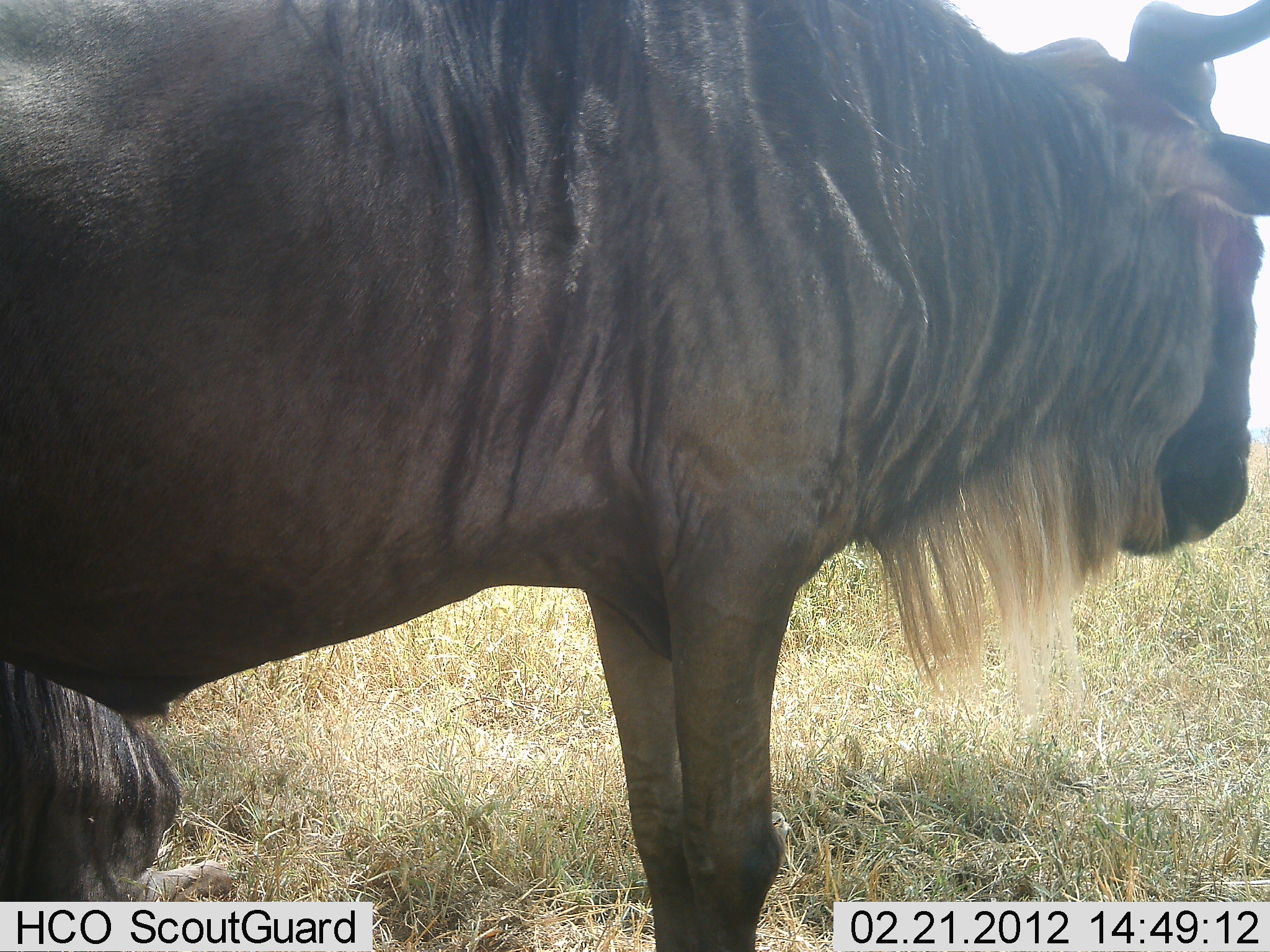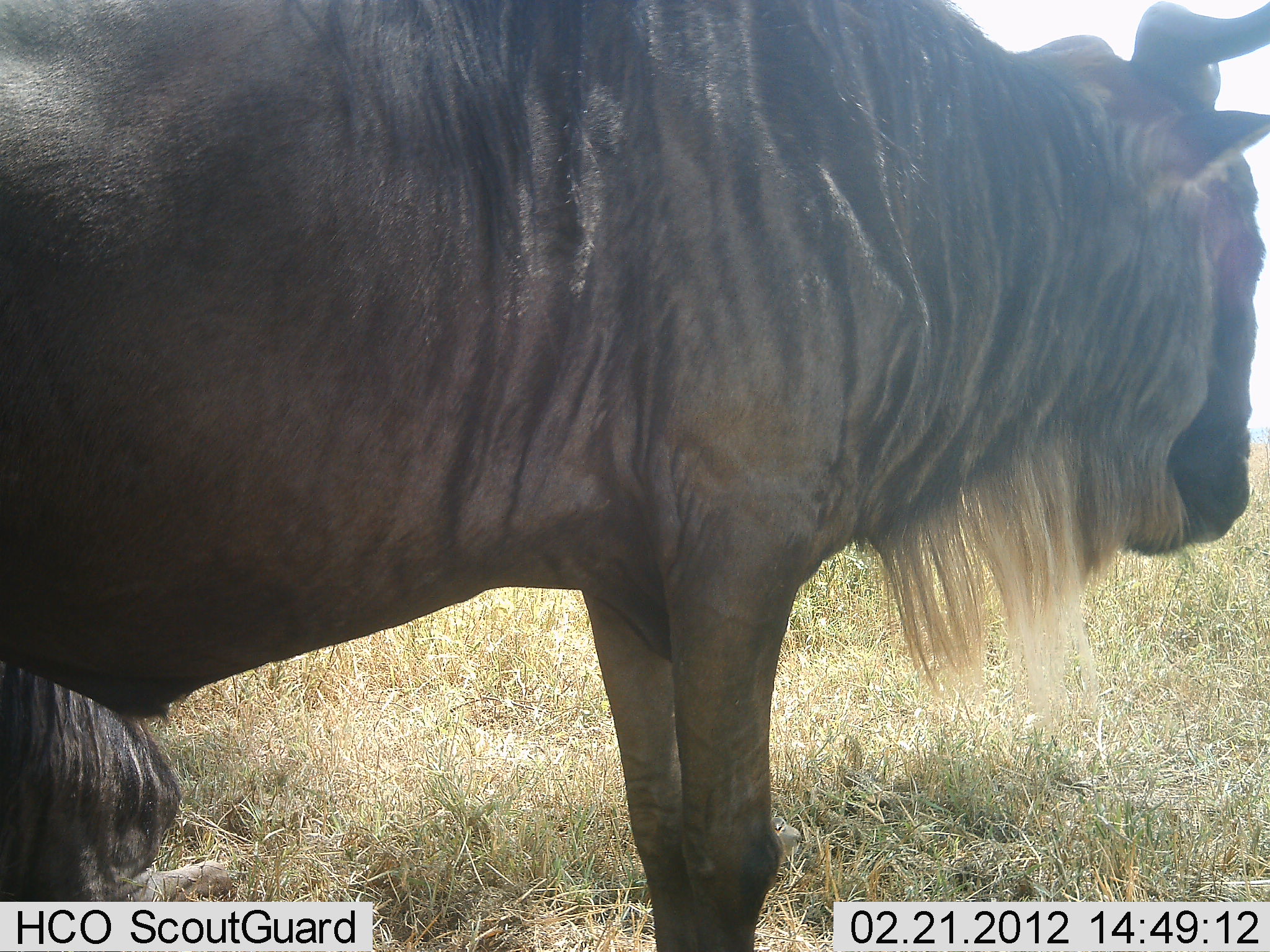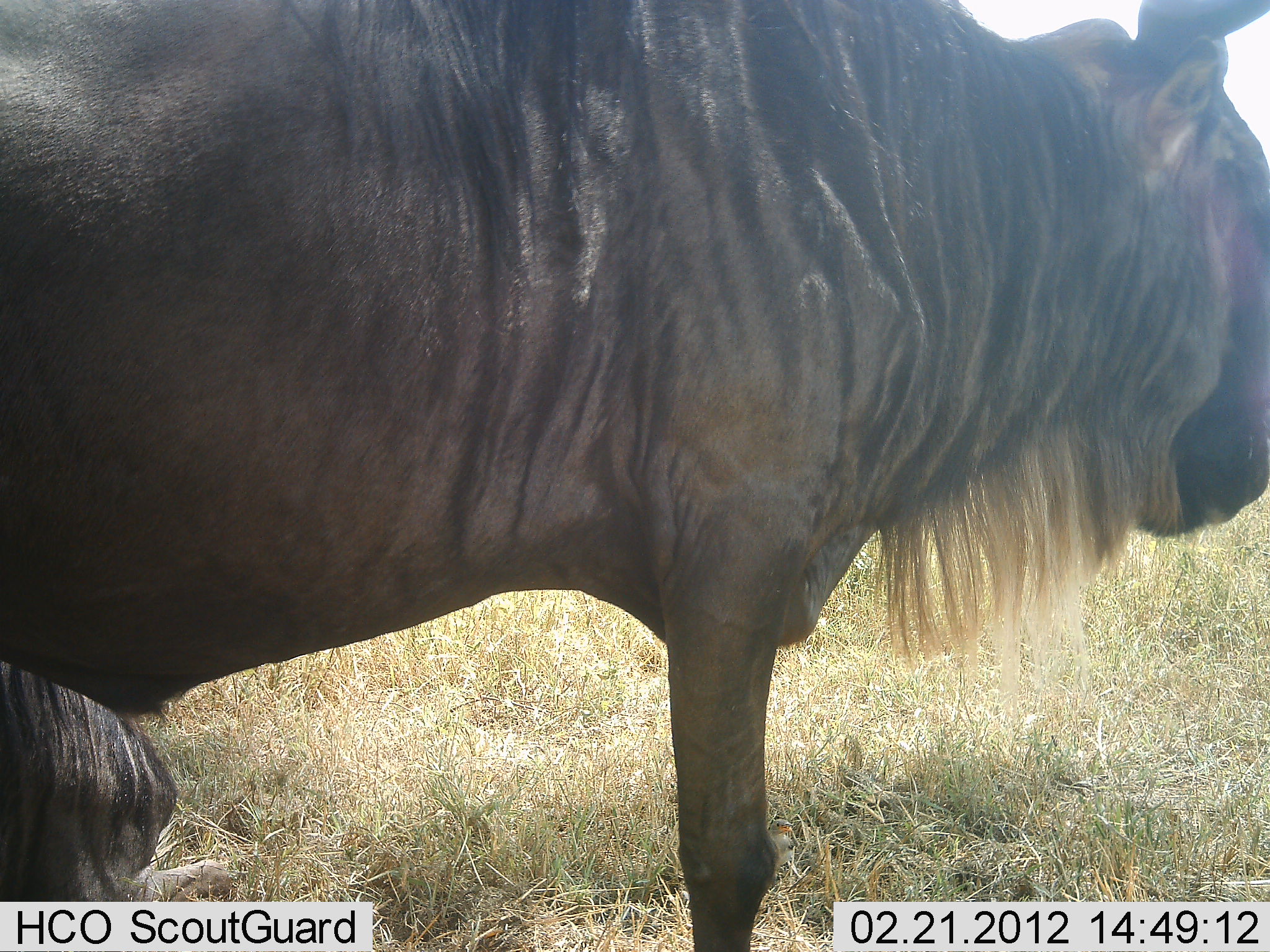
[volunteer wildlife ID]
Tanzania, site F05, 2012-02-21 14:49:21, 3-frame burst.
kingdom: Animalia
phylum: Chordata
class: Mammalia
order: Artiodactyla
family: Bovidae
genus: Connochaetes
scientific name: Connochaetes taurinus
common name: blue wildebeest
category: wildebeest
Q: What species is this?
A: Wildebeest (blue wildebeest) (Connochaetes taurinus).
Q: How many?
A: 1.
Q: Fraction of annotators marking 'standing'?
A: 100%.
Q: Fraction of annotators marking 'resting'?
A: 32%.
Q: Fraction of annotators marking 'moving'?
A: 0%.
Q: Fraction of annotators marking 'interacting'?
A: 0%.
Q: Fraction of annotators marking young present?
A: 0%.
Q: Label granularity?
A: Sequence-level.